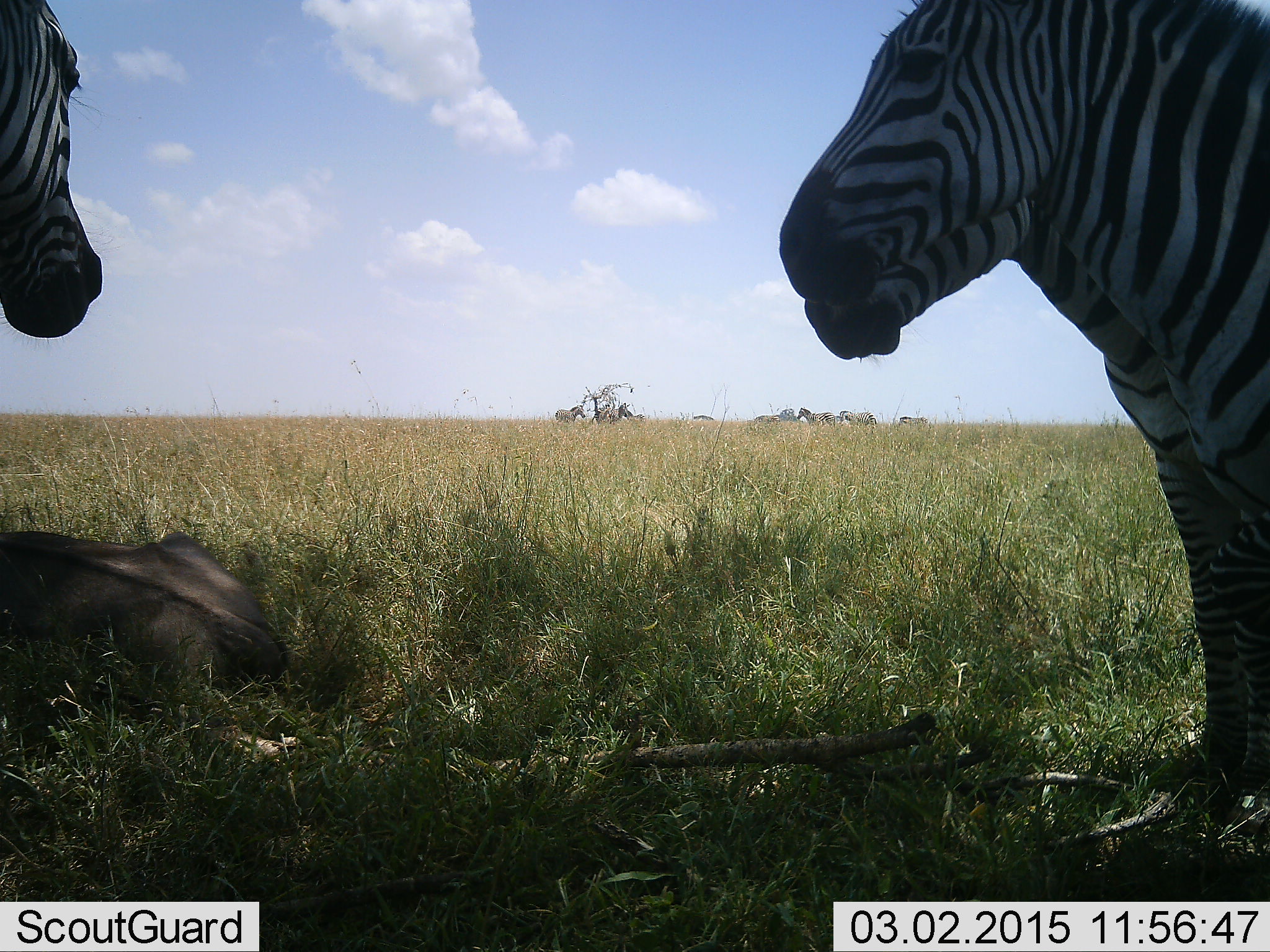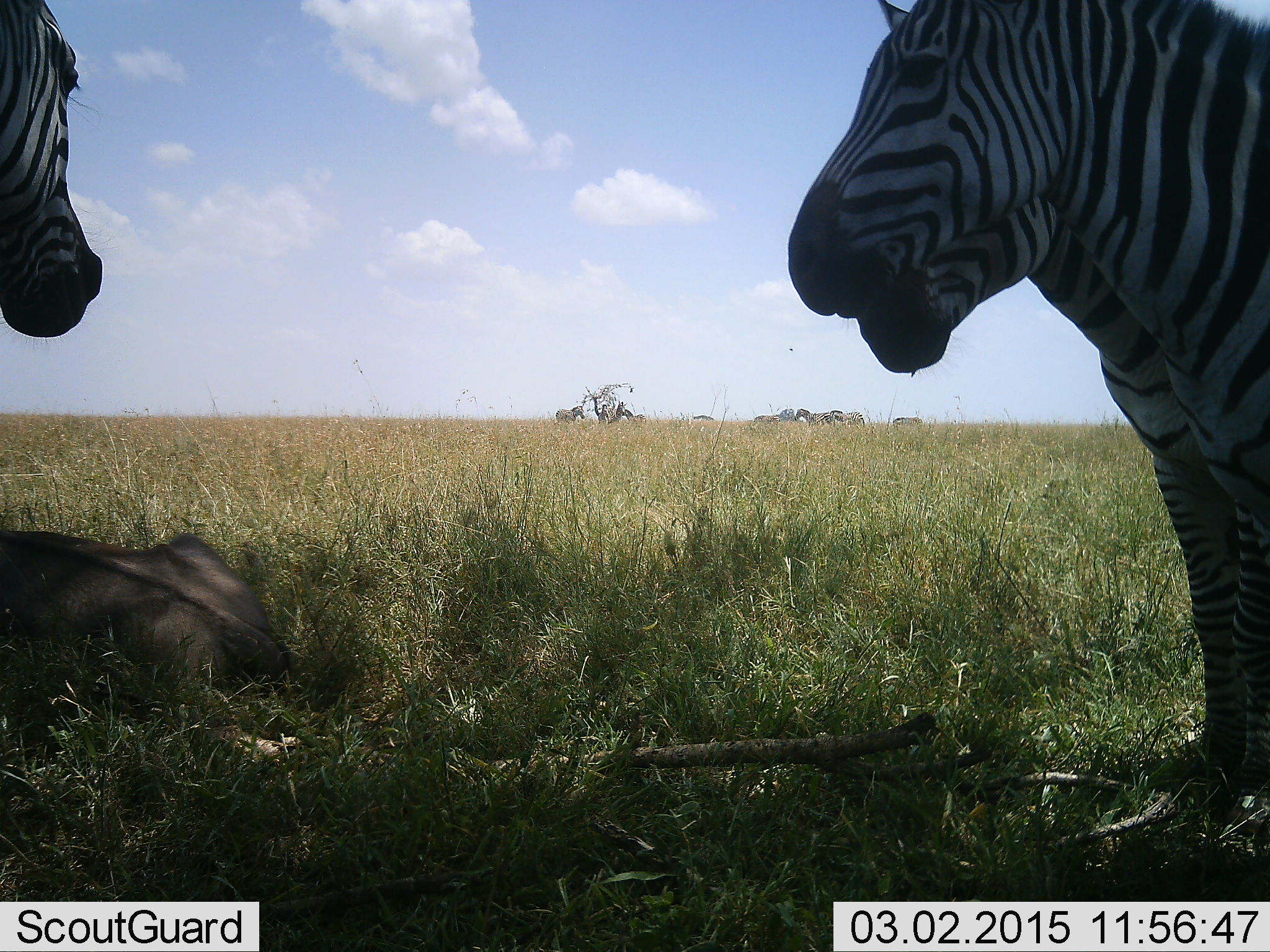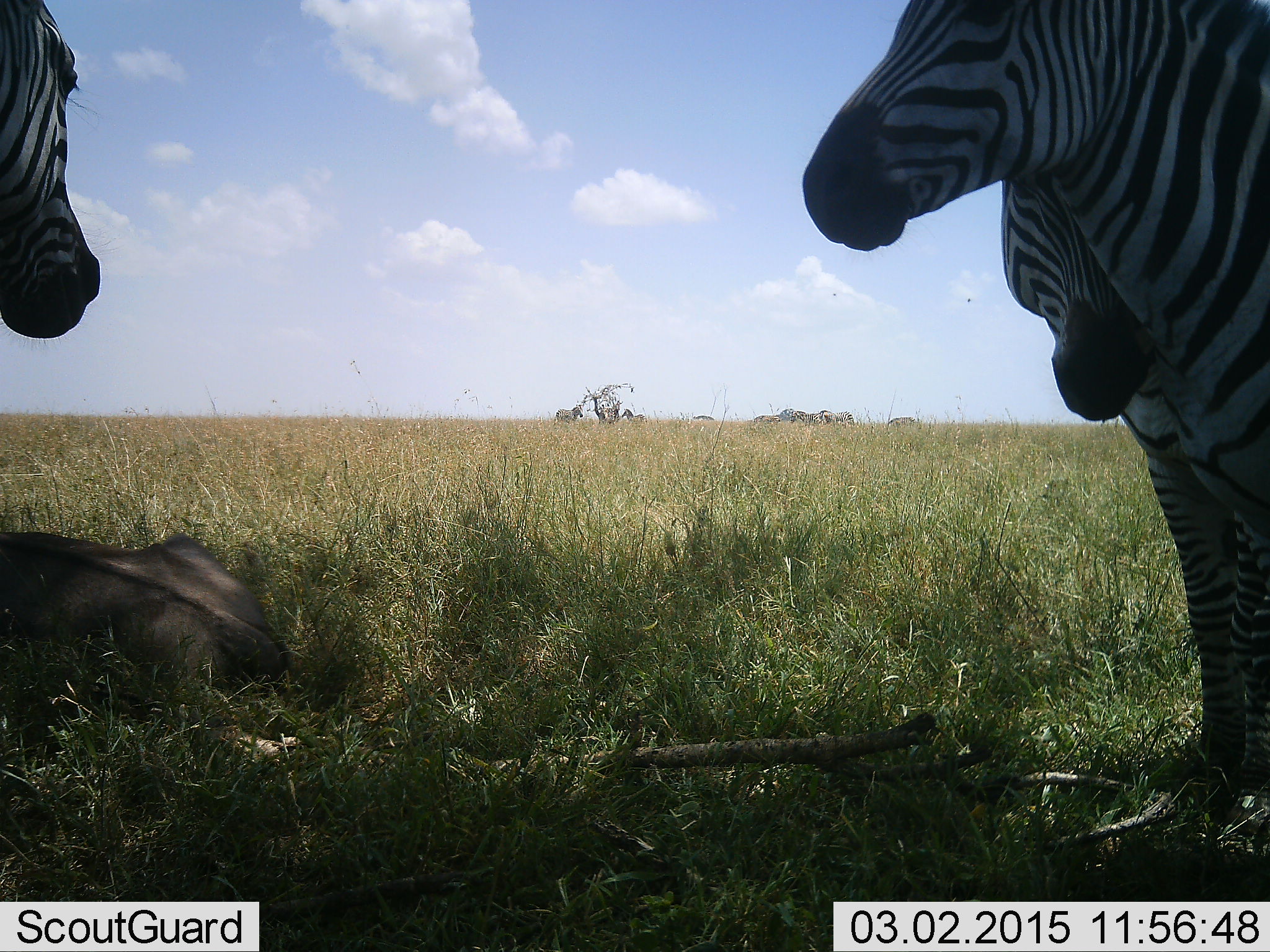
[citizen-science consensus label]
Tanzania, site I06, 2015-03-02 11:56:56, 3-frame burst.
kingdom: Animalia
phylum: Chordata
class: Mammalia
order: Artiodactyla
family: Bovidae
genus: Connochaetes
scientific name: Connochaetes taurinus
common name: blue wildebeest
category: wildebeest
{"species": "wildebeest (blue wildebeest) (Connochaetes taurinus)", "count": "1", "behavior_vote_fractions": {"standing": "10%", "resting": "90%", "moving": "10%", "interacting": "0%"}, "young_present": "0%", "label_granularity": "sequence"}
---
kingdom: Animalia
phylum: Chordata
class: Mammalia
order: Perissodactyla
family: Equidae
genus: Equus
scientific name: Equus quagga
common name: plains zebra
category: zebra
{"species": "zebra (plains zebra) (Equus quagga)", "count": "8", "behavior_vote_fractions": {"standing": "94%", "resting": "11%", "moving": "39%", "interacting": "17%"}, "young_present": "0%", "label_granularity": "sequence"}